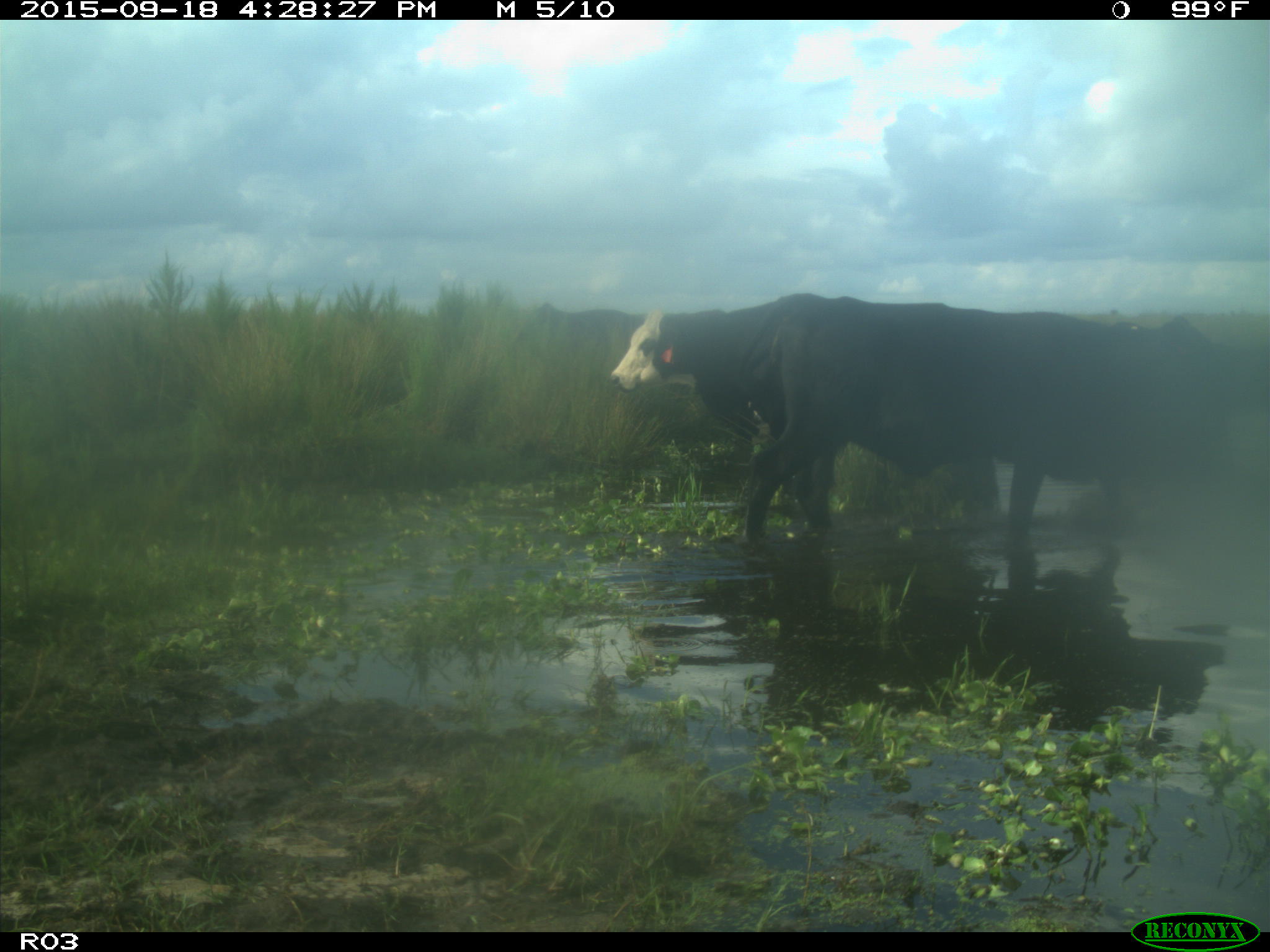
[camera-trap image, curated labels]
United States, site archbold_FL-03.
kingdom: Animalia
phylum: Chordata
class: Mammalia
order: Artiodactyla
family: Bovidae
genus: Bos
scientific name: Bos taurus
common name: domestic cow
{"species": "Bos taurus (domestic cow)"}